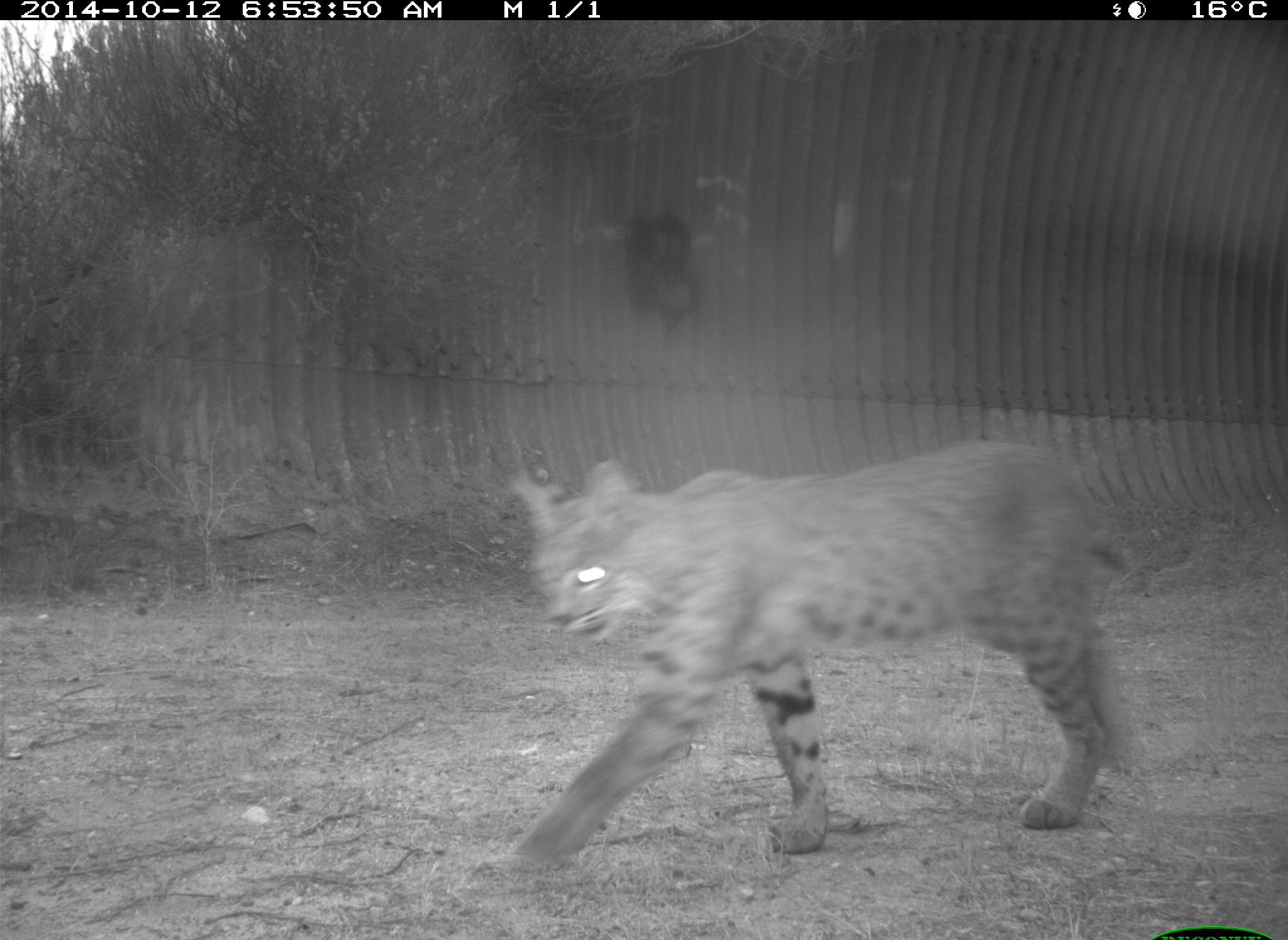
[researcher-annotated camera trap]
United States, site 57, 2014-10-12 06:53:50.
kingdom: Animalia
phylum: Chordata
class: Mammalia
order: Carnivora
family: Felidae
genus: Lynx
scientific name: Lynx rufus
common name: bobcat